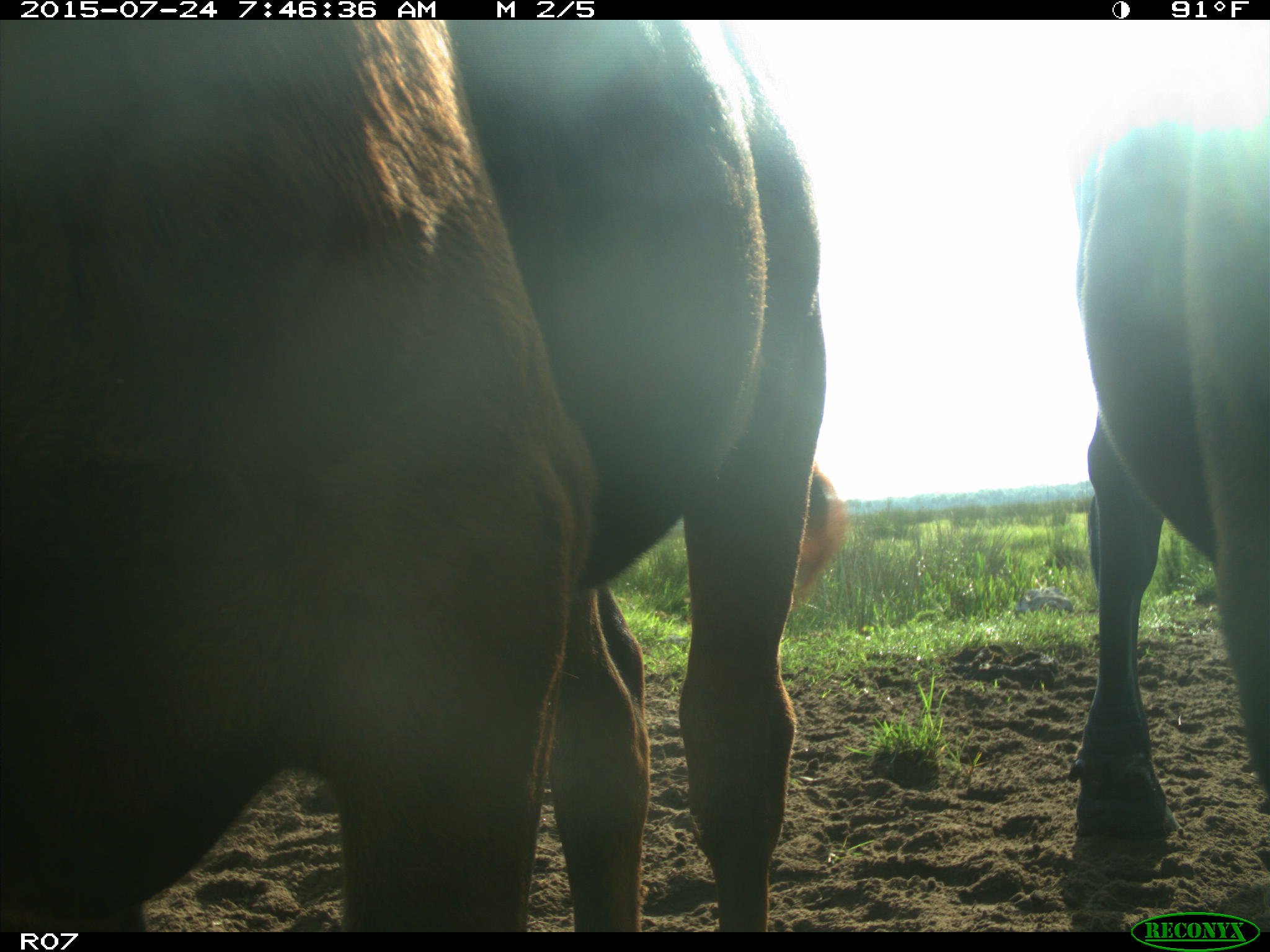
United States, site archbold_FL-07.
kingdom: Animalia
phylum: Chordata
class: Mammalia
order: Artiodactyla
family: Bovidae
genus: Bos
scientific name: Bos taurus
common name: domestic cow